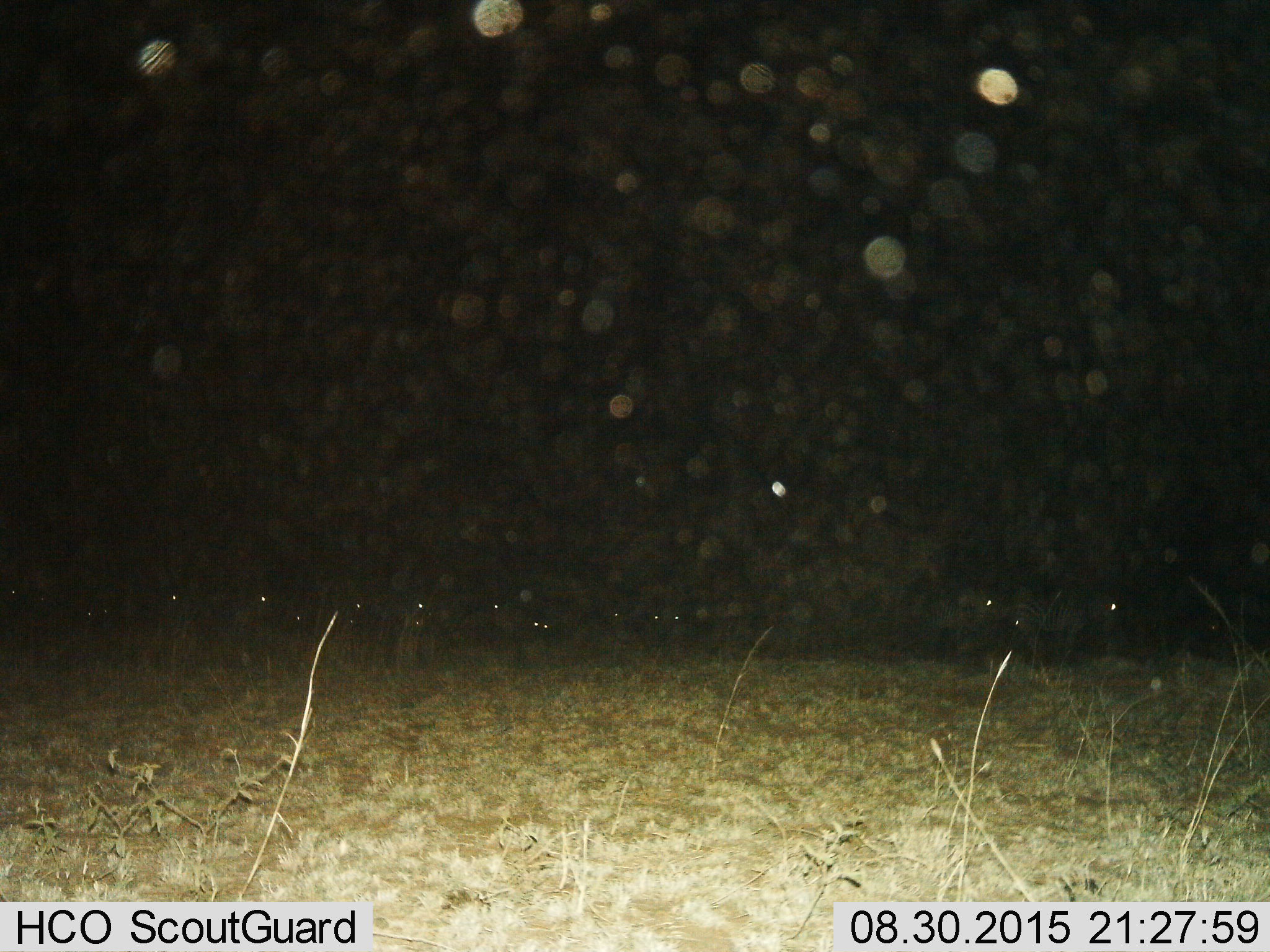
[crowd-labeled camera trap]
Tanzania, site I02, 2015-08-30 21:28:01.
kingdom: Animalia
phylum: Chordata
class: Mammalia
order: Perissodactyla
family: Equidae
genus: Equus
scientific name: Equus quagga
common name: plains zebra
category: zebra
Zebra (plains zebra) (Equus quagga), count 11-50. Behavior (volunteer vote fractions): standing 100%, resting 0%, moving 25%, interacting 0%. Young present (vote fraction): 0%. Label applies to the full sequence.